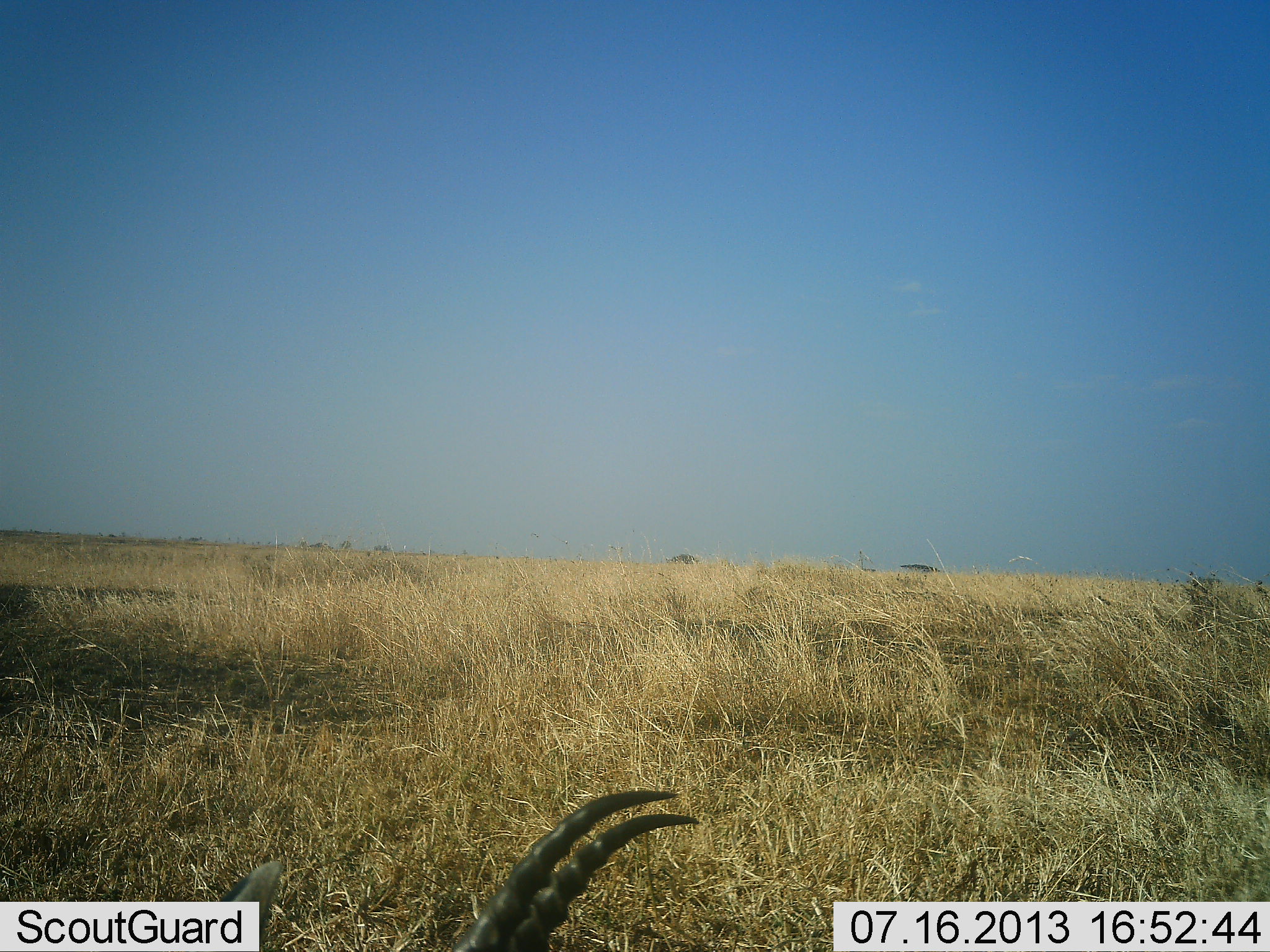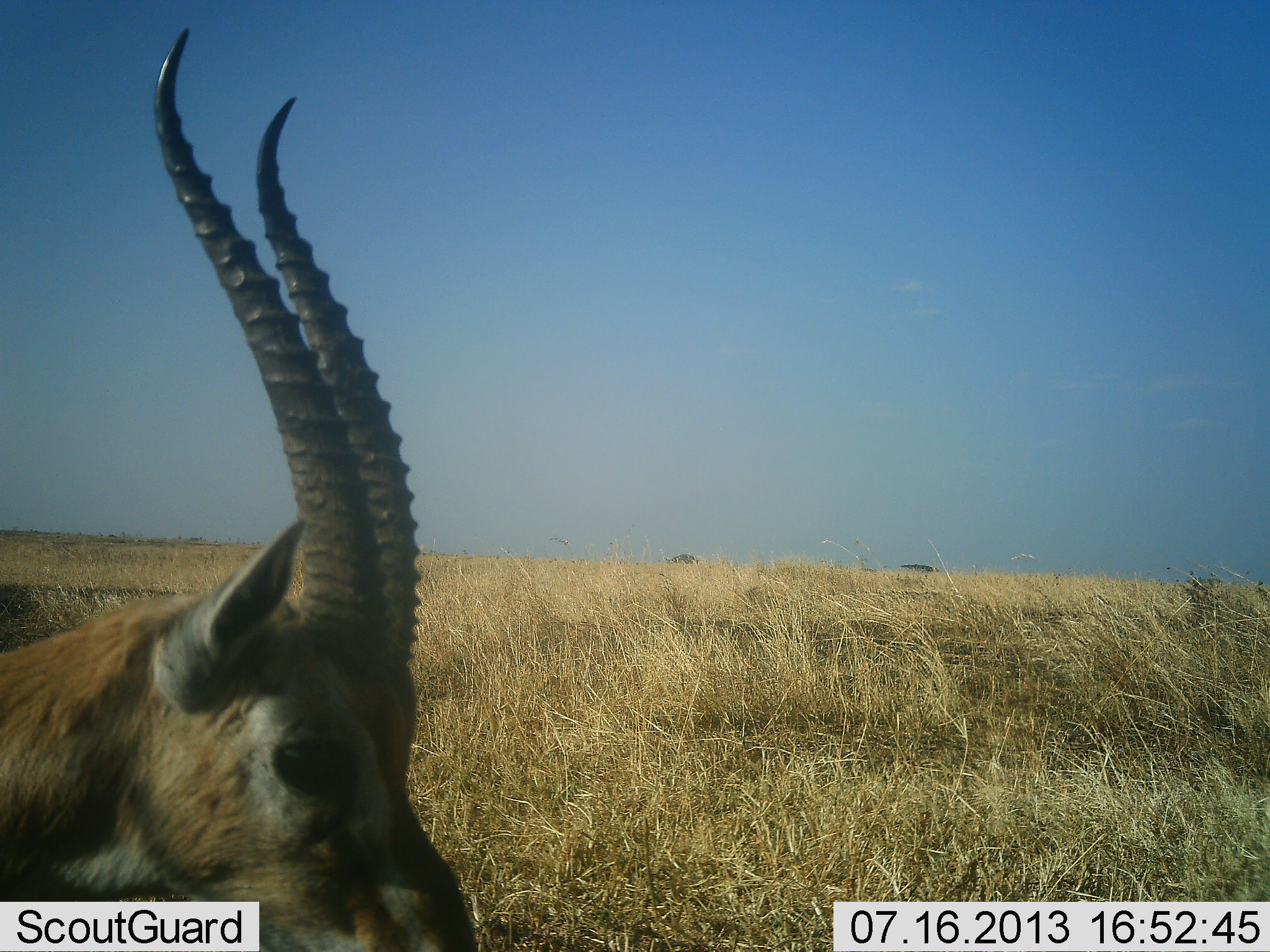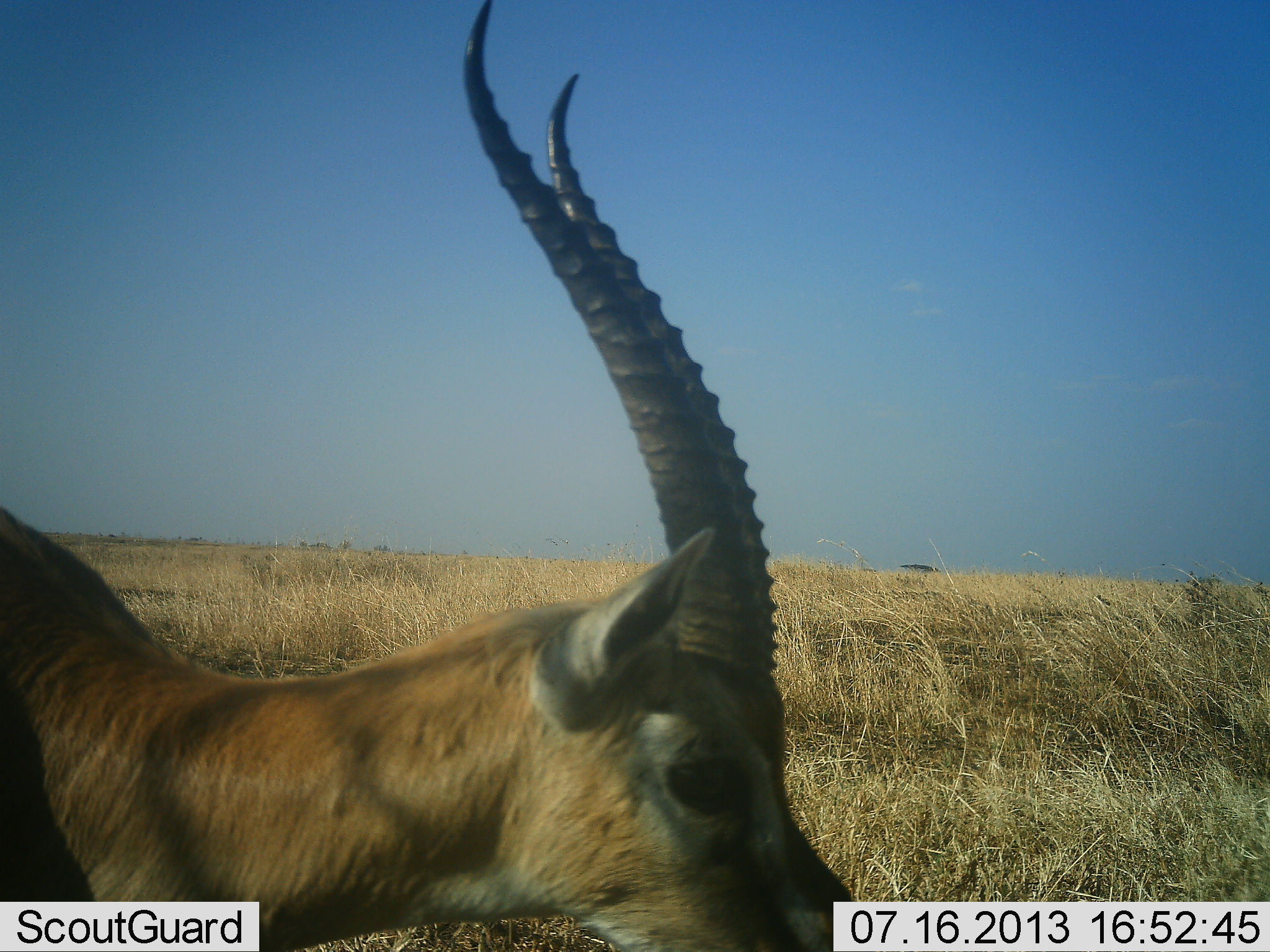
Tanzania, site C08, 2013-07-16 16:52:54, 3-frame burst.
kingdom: Animalia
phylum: Chordata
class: Mammalia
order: Artiodactyla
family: Bovidae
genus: Eudorcas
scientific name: Eudorcas thomsonii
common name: thomson's gazelle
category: gazellethomsons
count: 1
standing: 60%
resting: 0%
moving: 50%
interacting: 0%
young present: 0%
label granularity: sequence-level